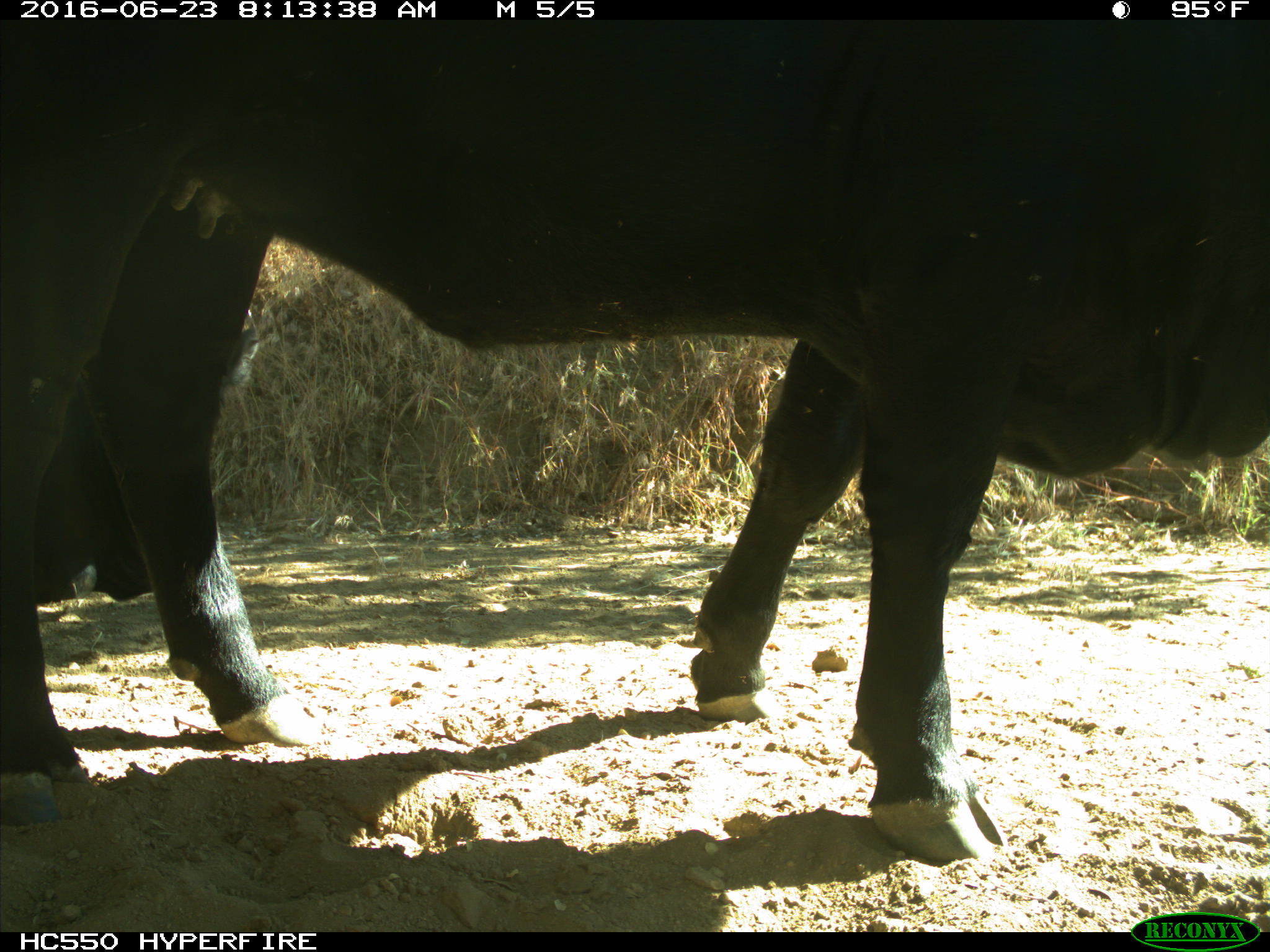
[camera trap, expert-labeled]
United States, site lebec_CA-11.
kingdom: Animalia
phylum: Chordata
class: Mammalia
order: Artiodactyla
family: Bovidae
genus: Bos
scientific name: Bos taurus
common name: domestic cow